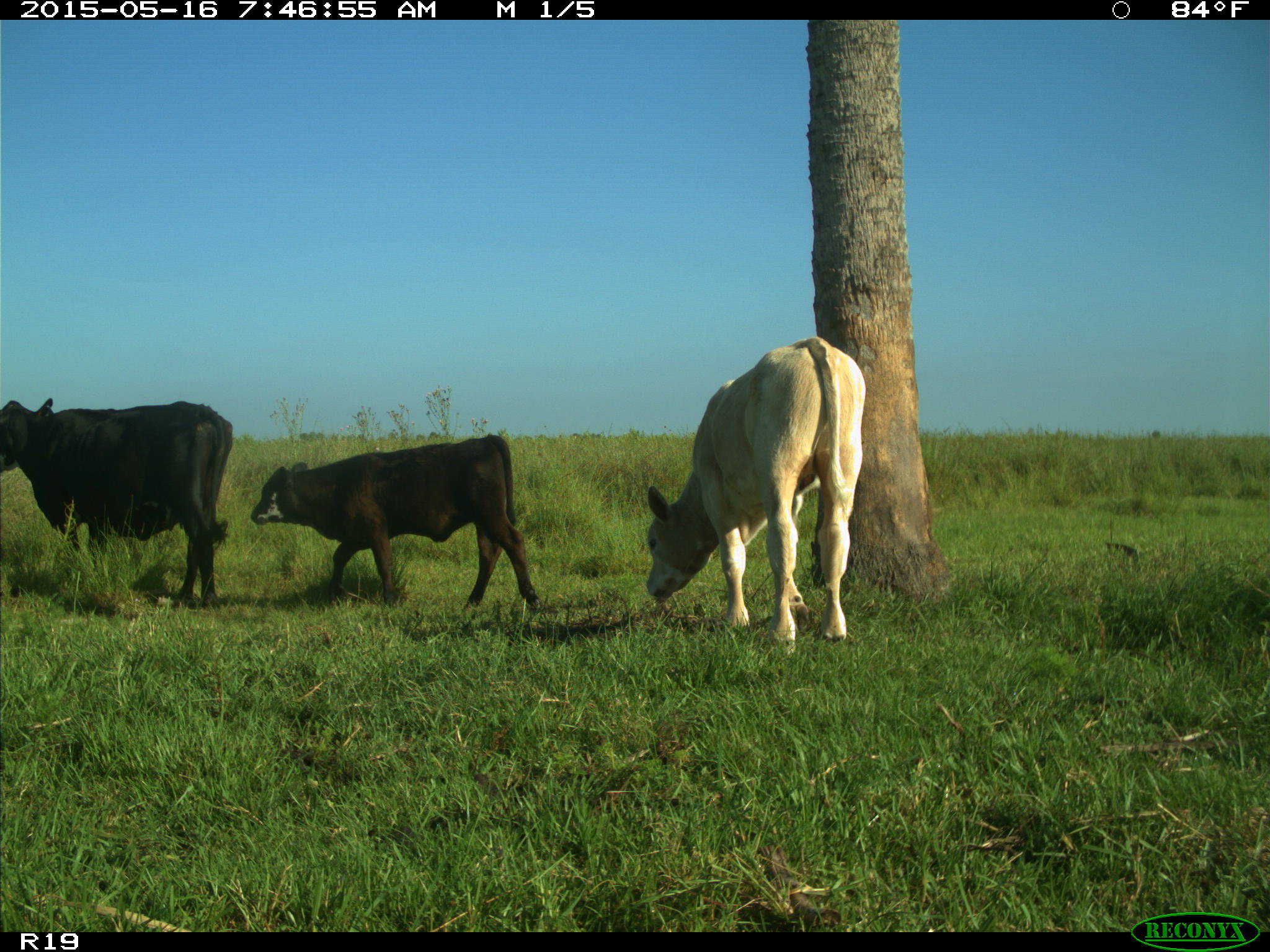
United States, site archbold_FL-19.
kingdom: Animalia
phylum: Chordata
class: Mammalia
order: Artiodactyla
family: Bovidae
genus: Bos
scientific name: Bos taurus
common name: domestic cow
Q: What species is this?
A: Bos taurus (domestic cow).